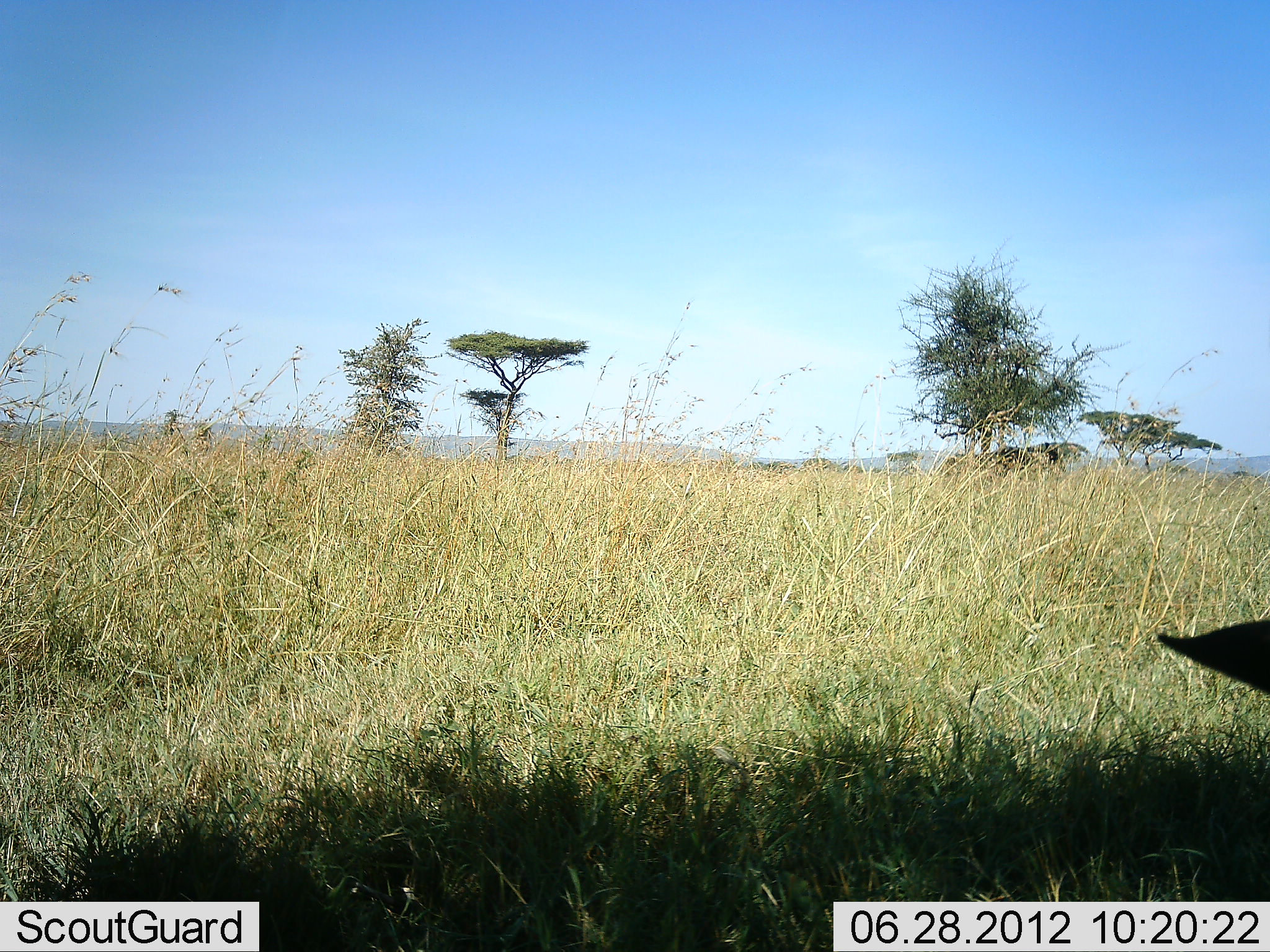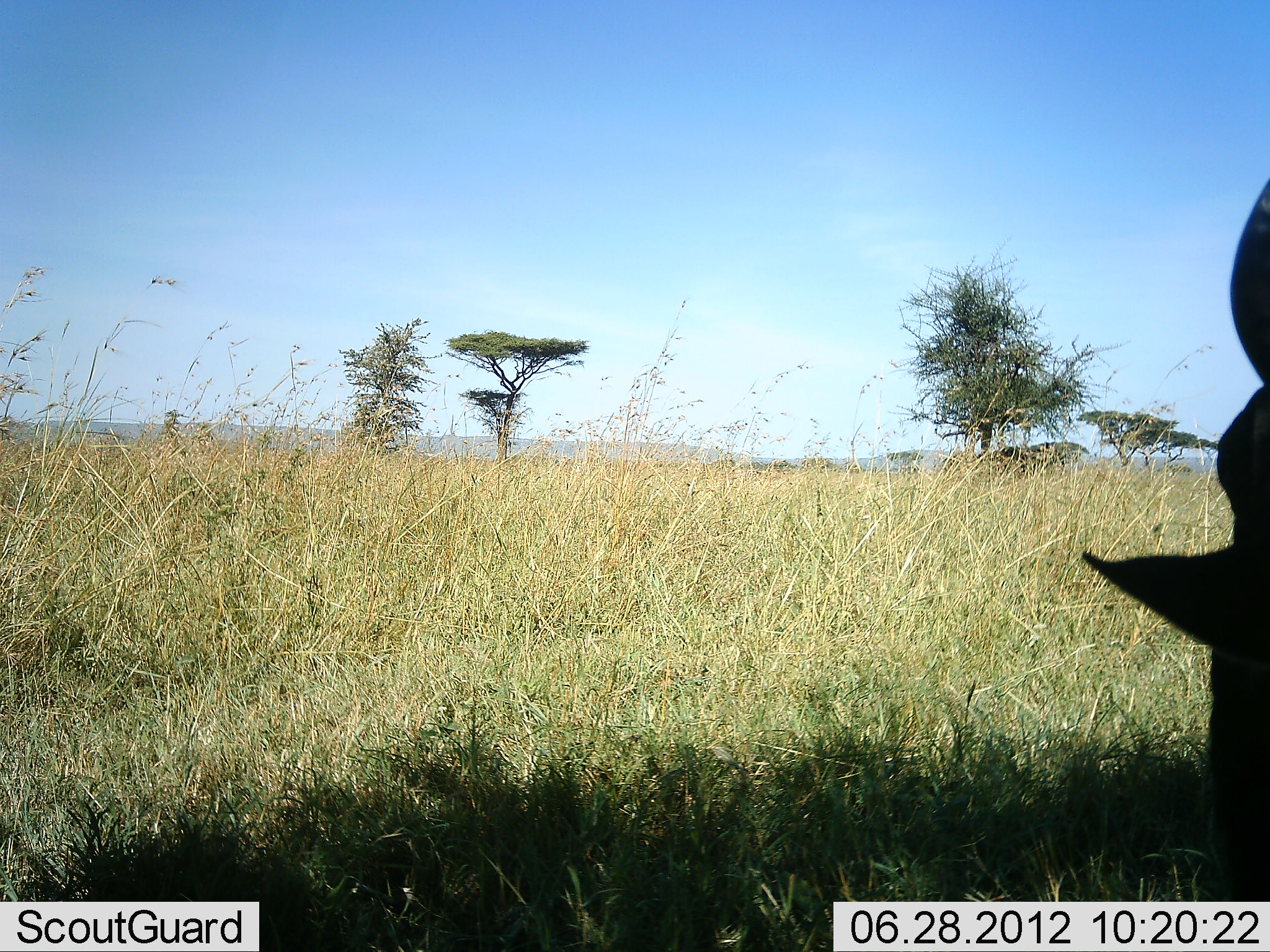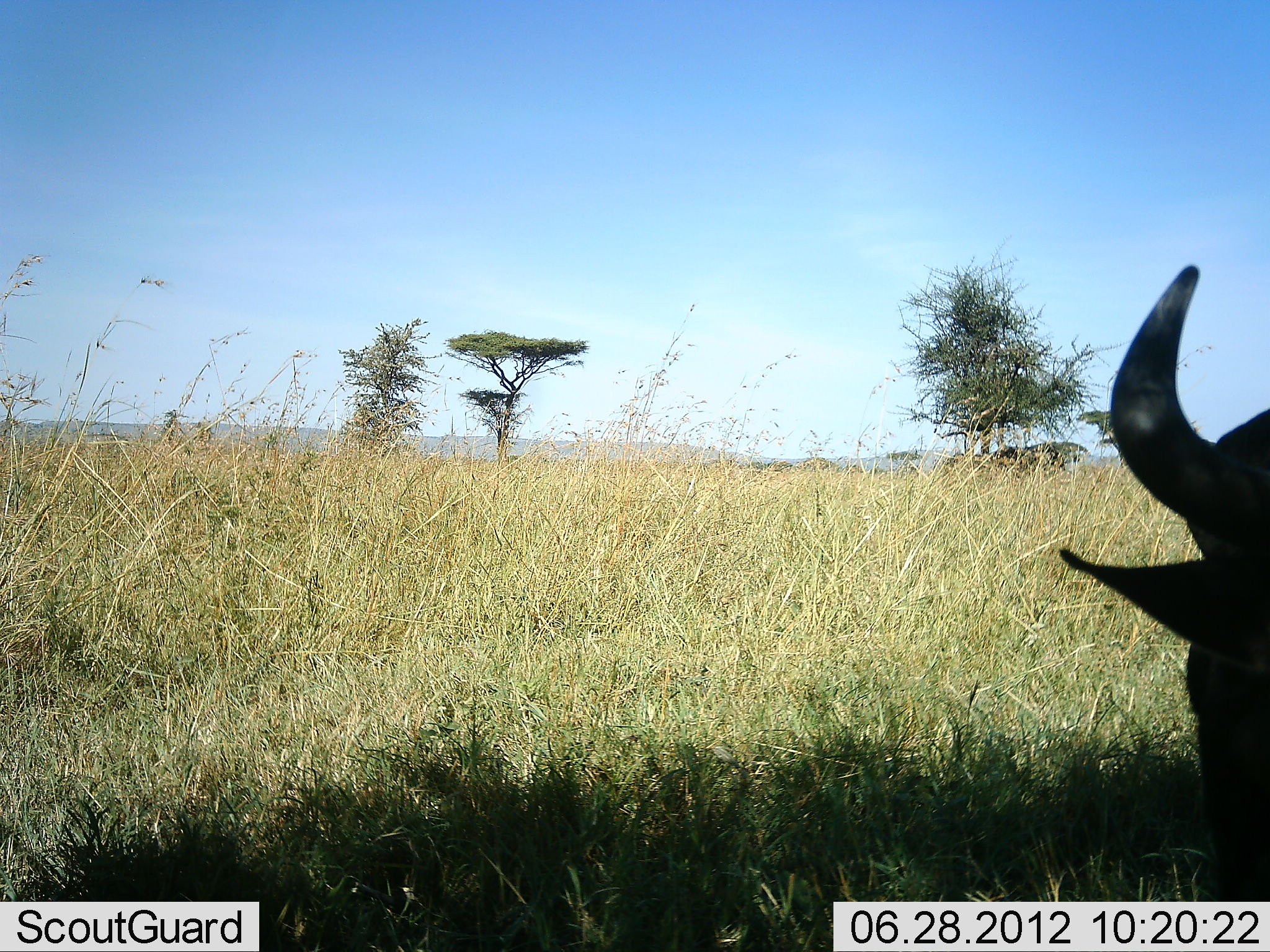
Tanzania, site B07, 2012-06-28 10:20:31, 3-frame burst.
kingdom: Animalia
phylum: Chordata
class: Mammalia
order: Artiodactyla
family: Bovidae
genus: Connochaetes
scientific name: Connochaetes taurinus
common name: blue wildebeest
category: wildebeest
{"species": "wildebeest (blue wildebeest) (Connochaetes taurinus)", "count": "1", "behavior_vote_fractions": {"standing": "20%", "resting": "40%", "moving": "0%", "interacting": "0%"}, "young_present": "0%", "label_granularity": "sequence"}